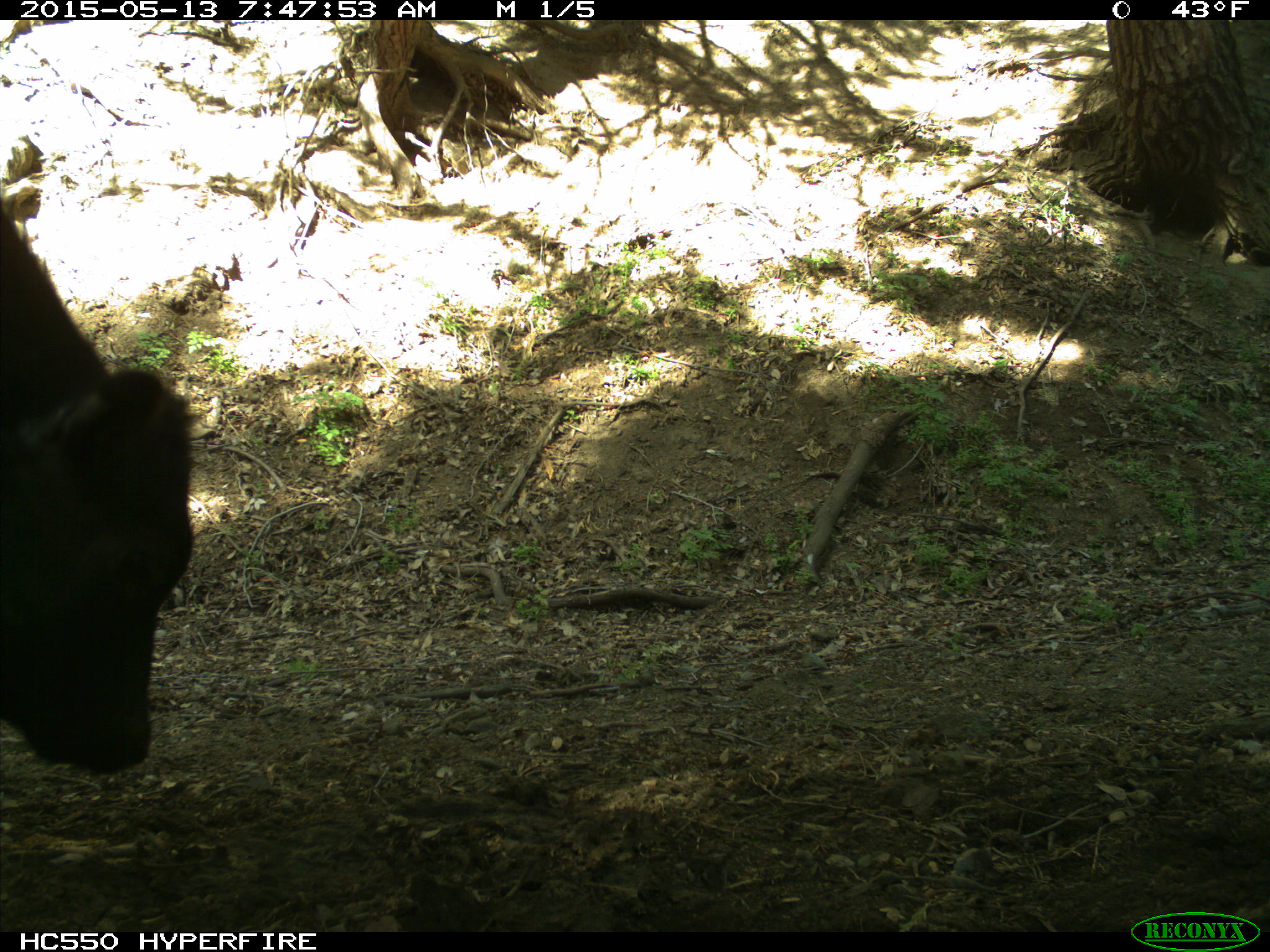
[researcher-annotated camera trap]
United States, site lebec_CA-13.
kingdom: Animalia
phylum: Chordata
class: Mammalia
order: Artiodactyla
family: Bovidae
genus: Bos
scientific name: Bos taurus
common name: domestic cow